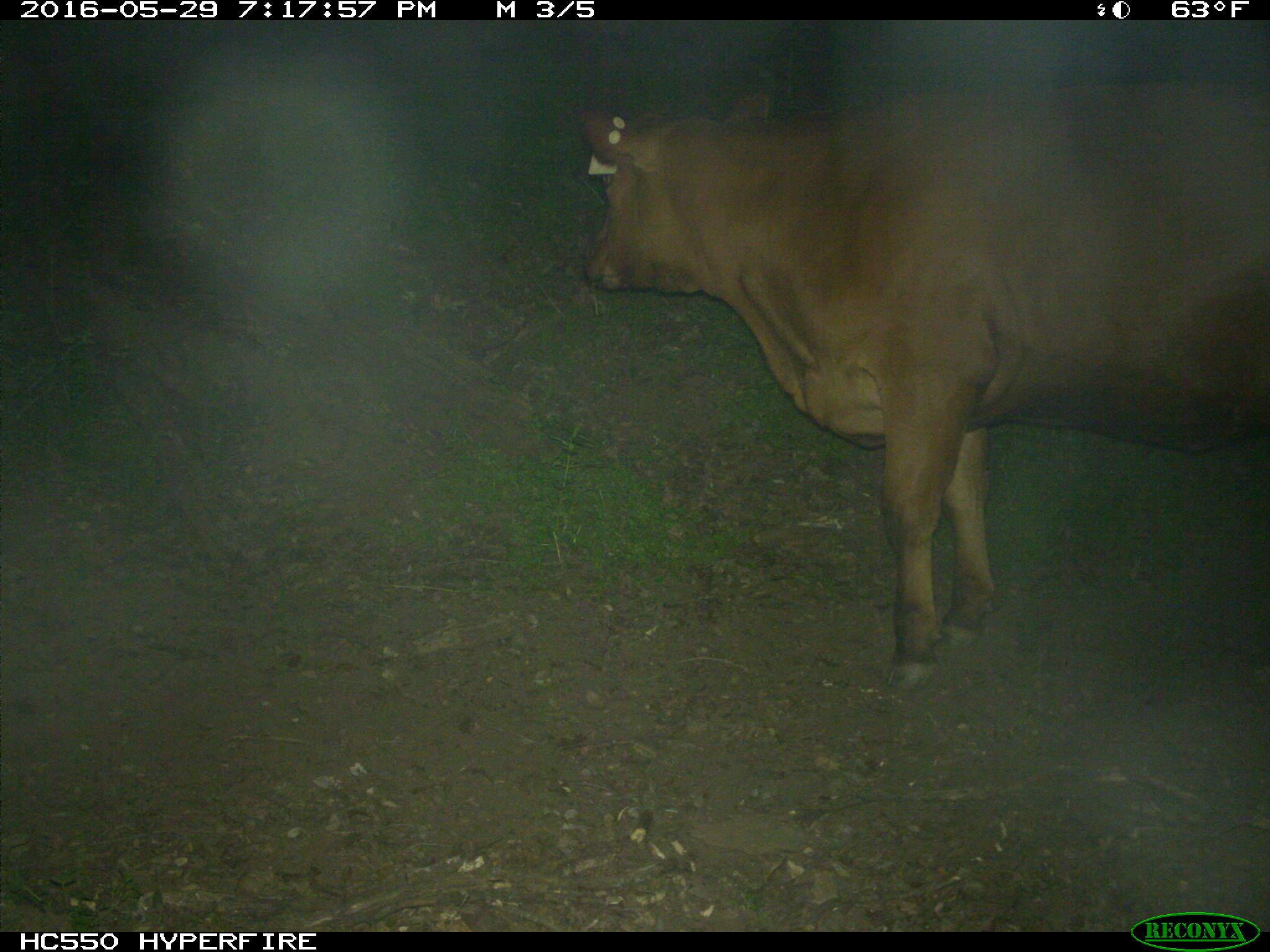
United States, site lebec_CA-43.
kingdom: Animalia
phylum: Chordata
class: Mammalia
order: Artiodactyla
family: Bovidae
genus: Bos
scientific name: Bos taurus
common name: domestic cow